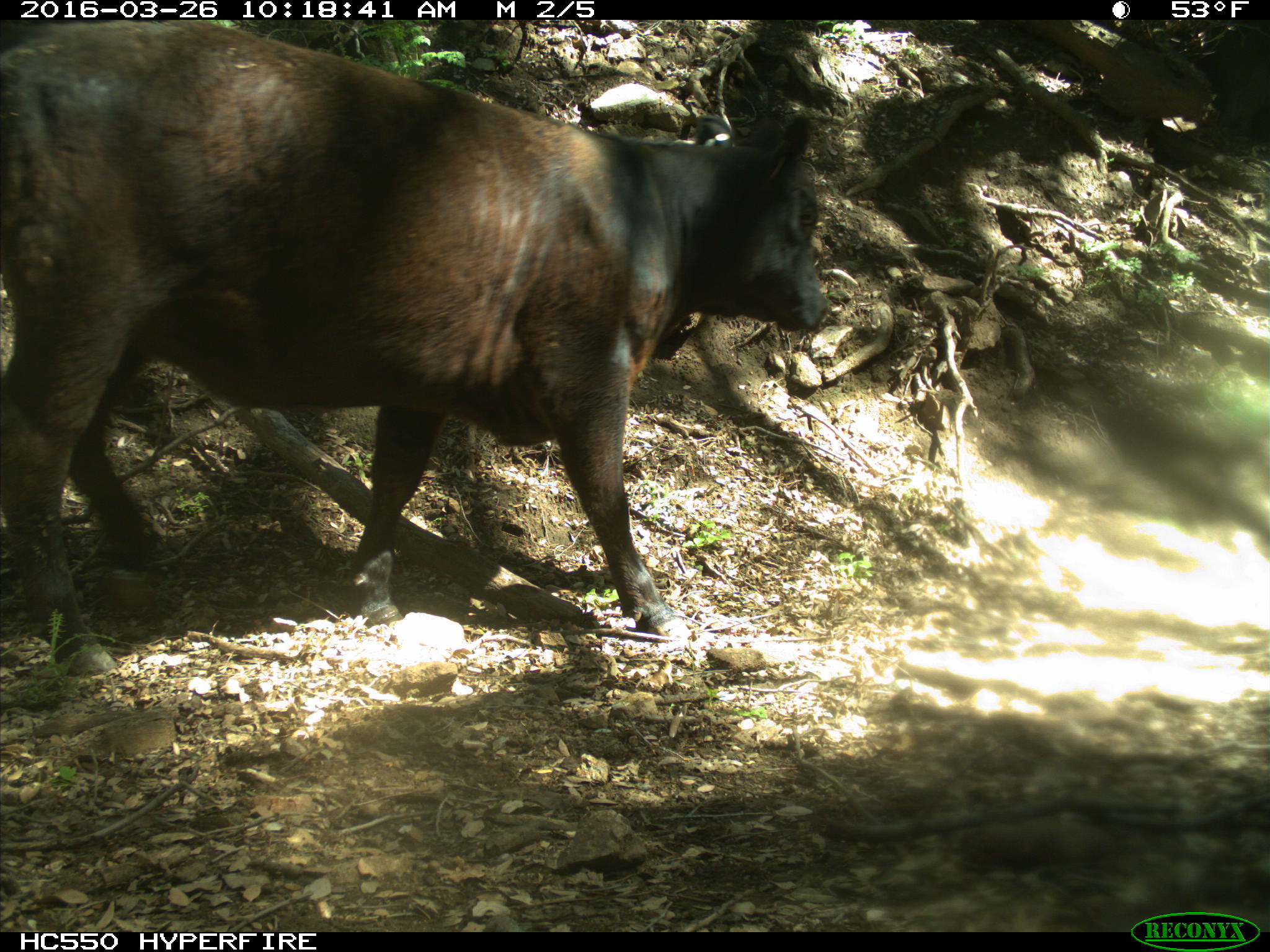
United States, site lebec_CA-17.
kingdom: Animalia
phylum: Chordata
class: Mammalia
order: Artiodactyla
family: Bovidae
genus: Bos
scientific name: Bos taurus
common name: domestic cow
Bos taurus (domestic cow).